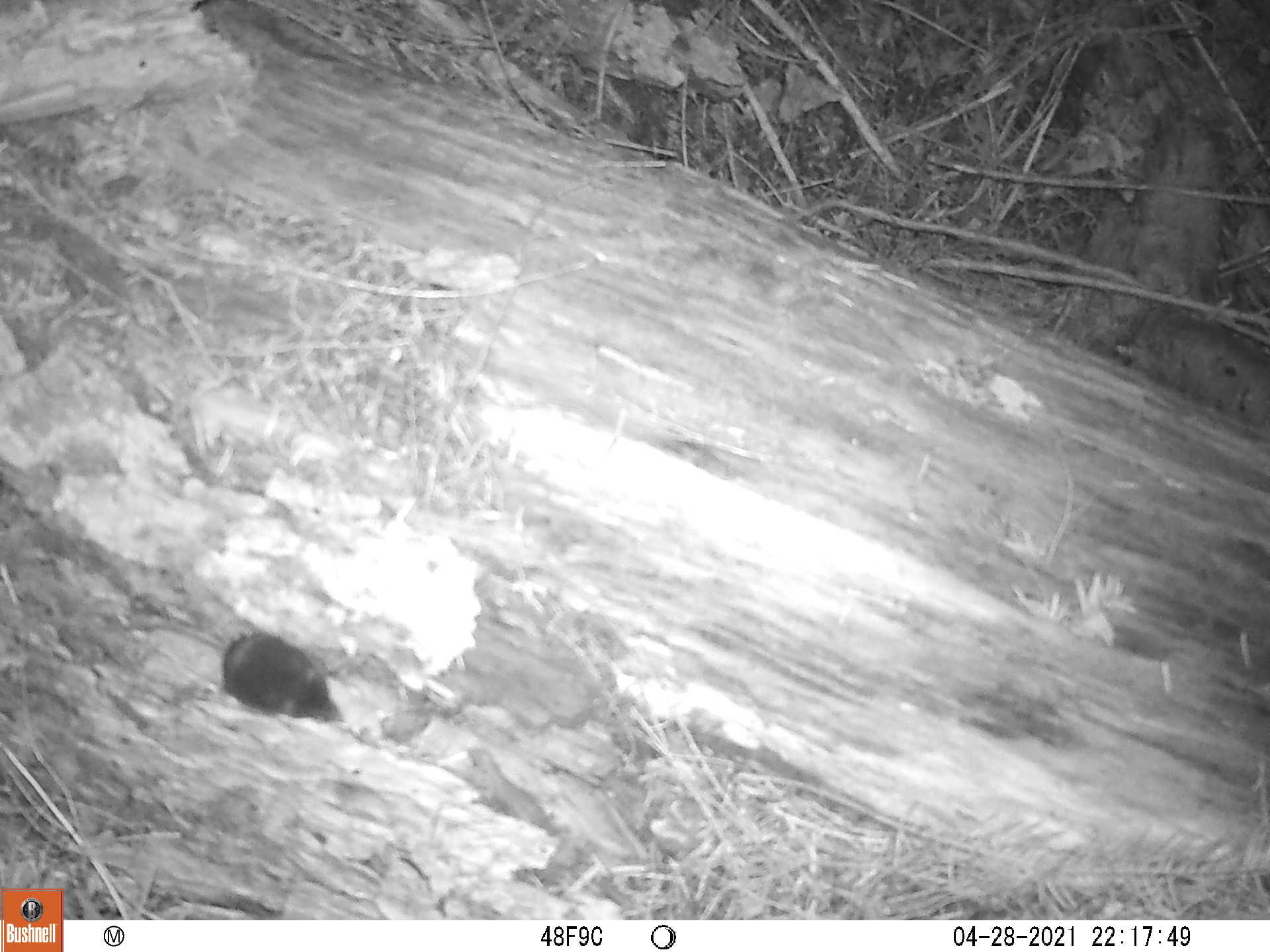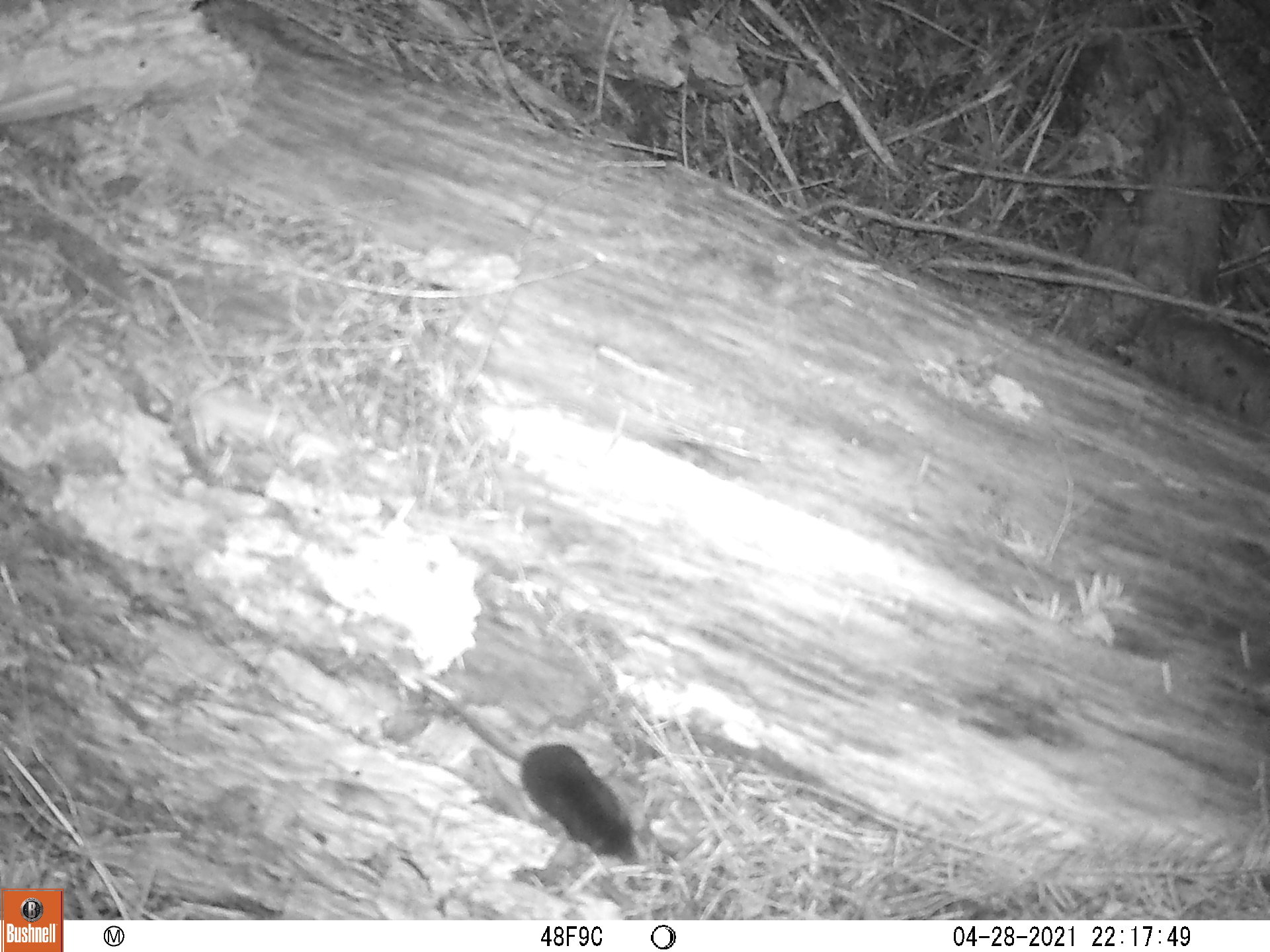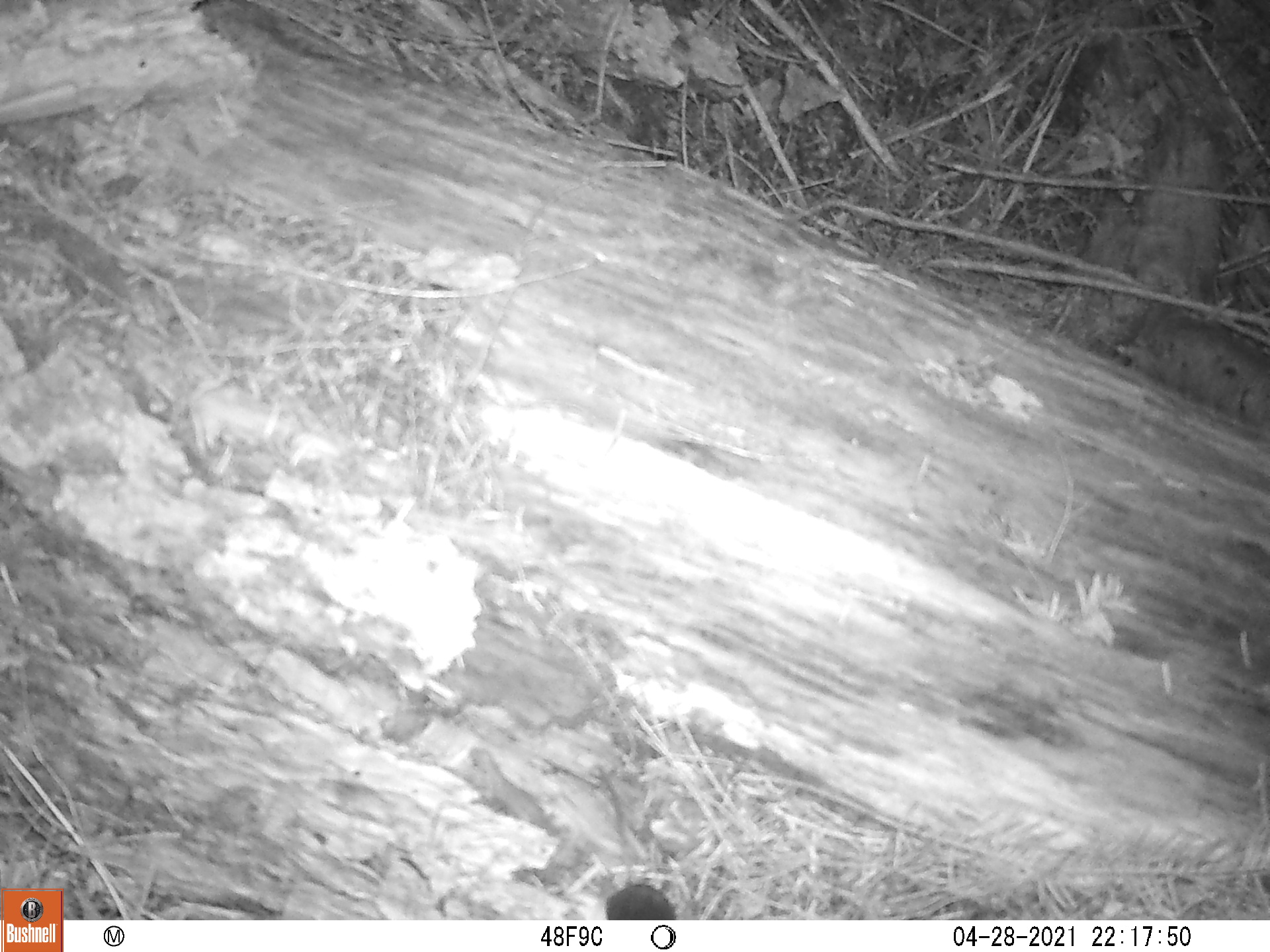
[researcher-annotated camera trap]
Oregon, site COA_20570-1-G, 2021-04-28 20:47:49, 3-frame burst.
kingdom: Animalia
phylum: Chordata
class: Mammalia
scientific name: Mammalia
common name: small mammal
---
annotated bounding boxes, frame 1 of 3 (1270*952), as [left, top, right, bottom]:
small mammal: [101, 624, 342, 724]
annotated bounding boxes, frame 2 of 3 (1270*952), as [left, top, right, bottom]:
small mammal: [410, 674, 642, 866]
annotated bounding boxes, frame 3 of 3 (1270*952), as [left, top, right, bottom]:
small mammal: [597, 762, 675, 914]